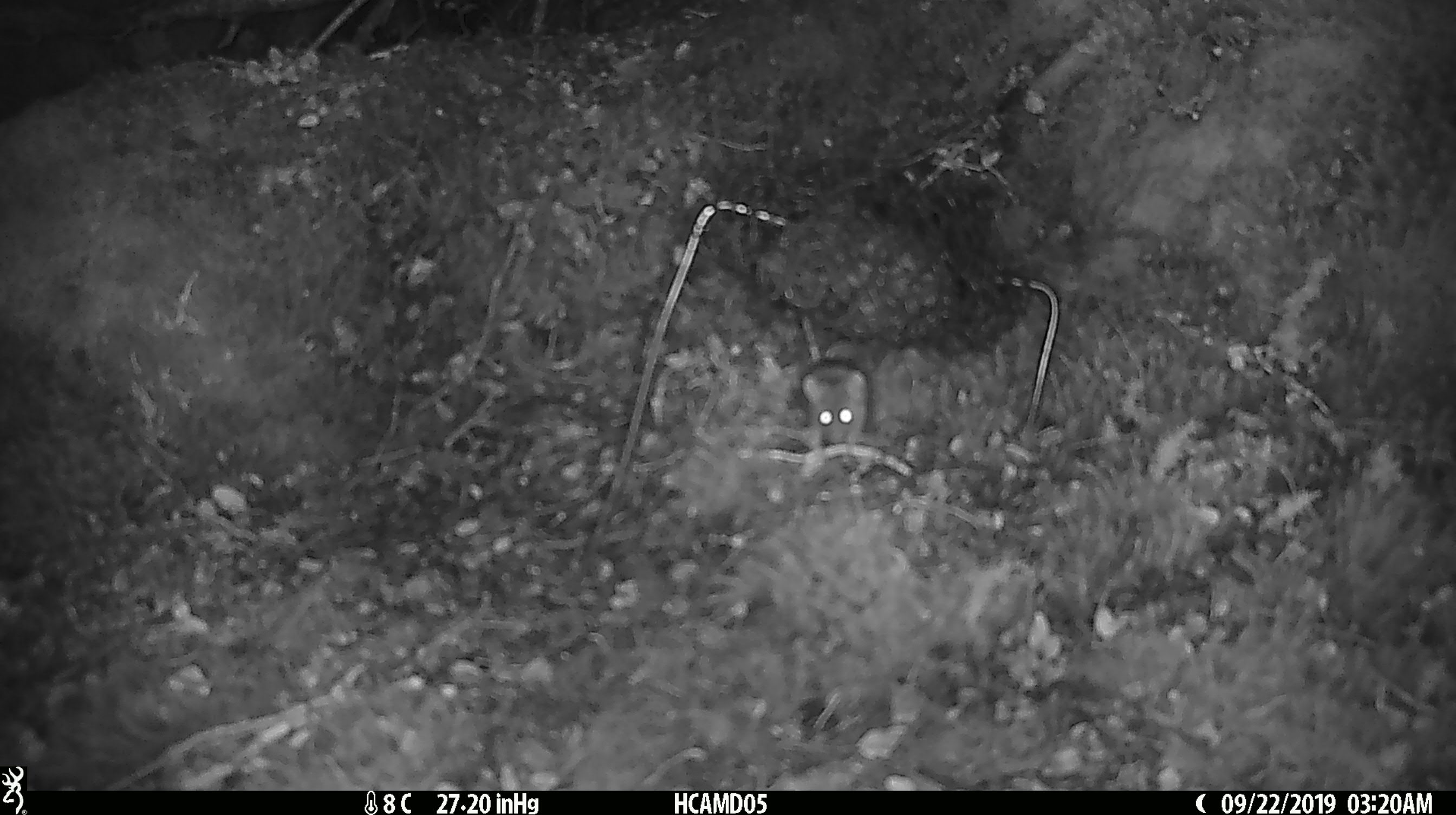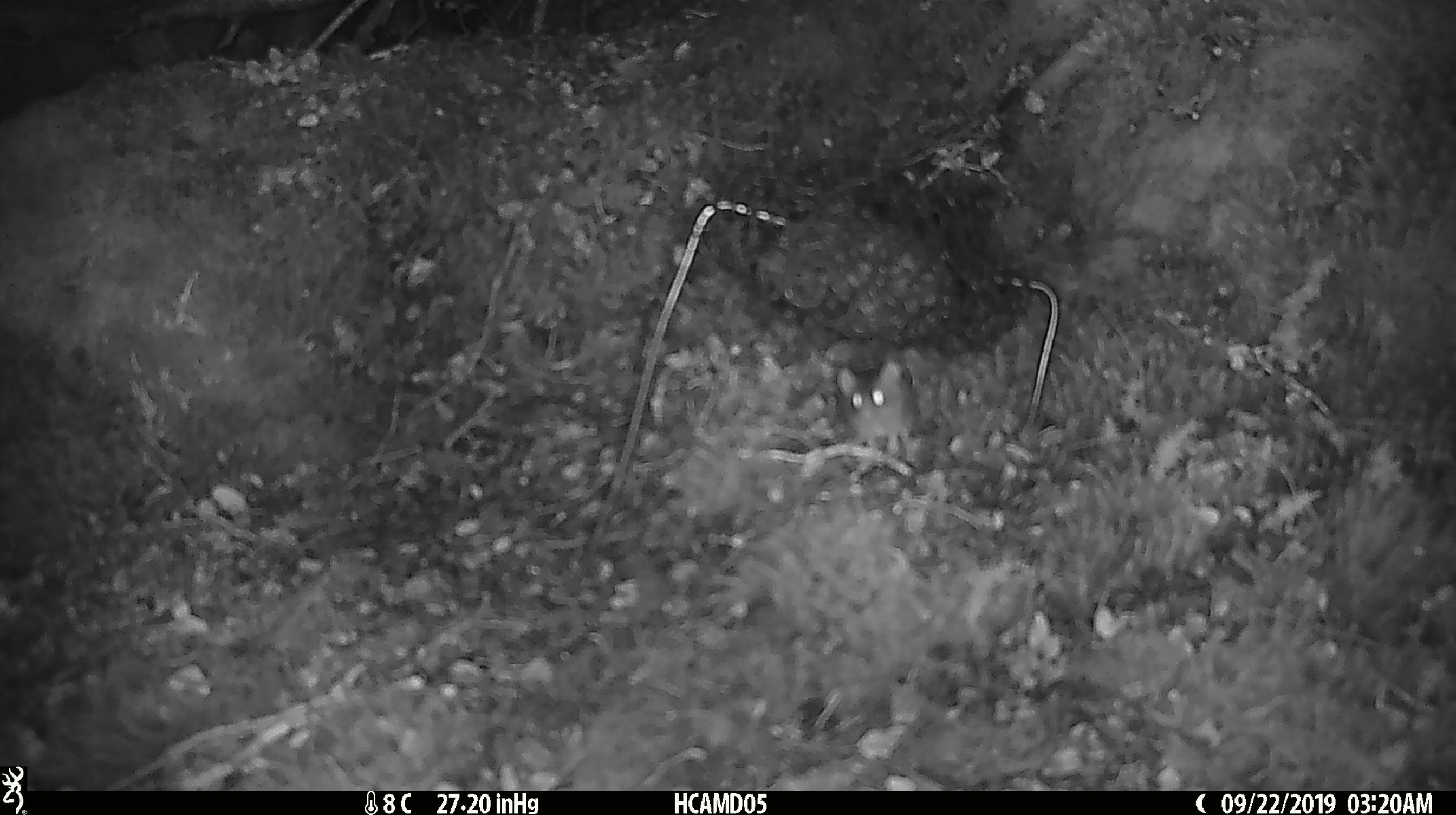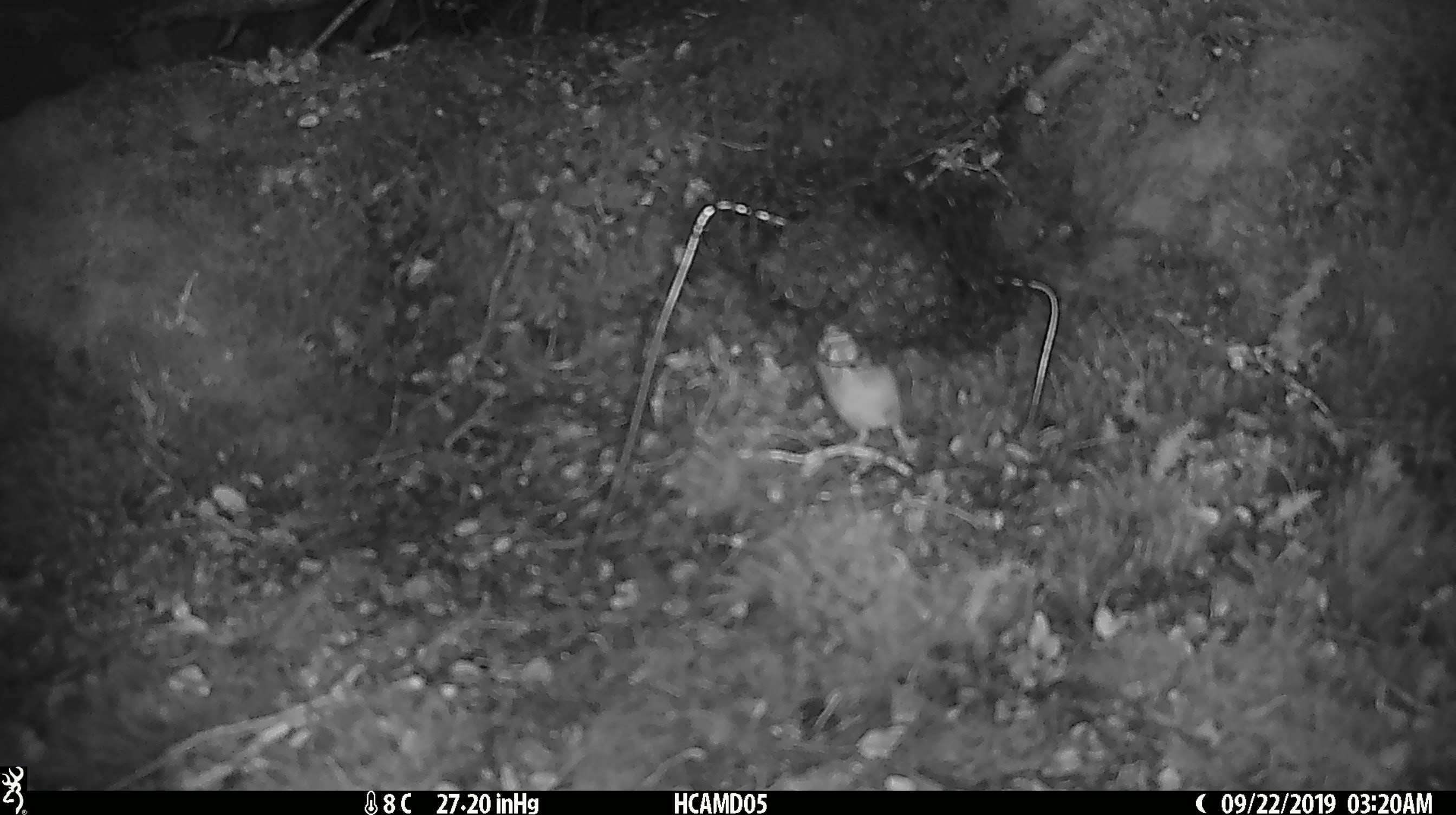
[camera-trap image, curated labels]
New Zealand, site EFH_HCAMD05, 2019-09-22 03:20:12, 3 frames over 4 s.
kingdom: Animalia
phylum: Chordata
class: Mammalia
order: Rodentia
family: Muridae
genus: Mus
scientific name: Mus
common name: mouse